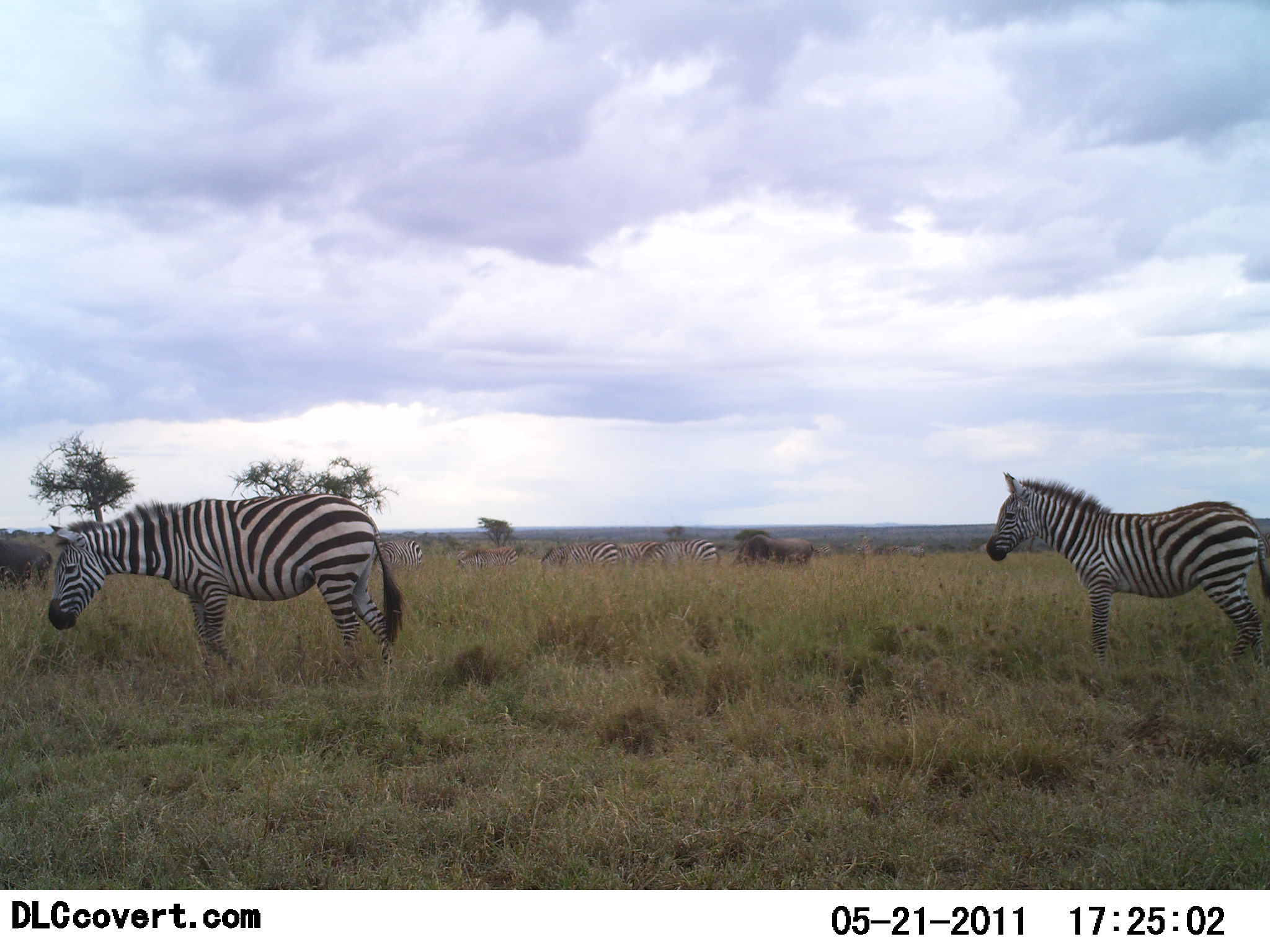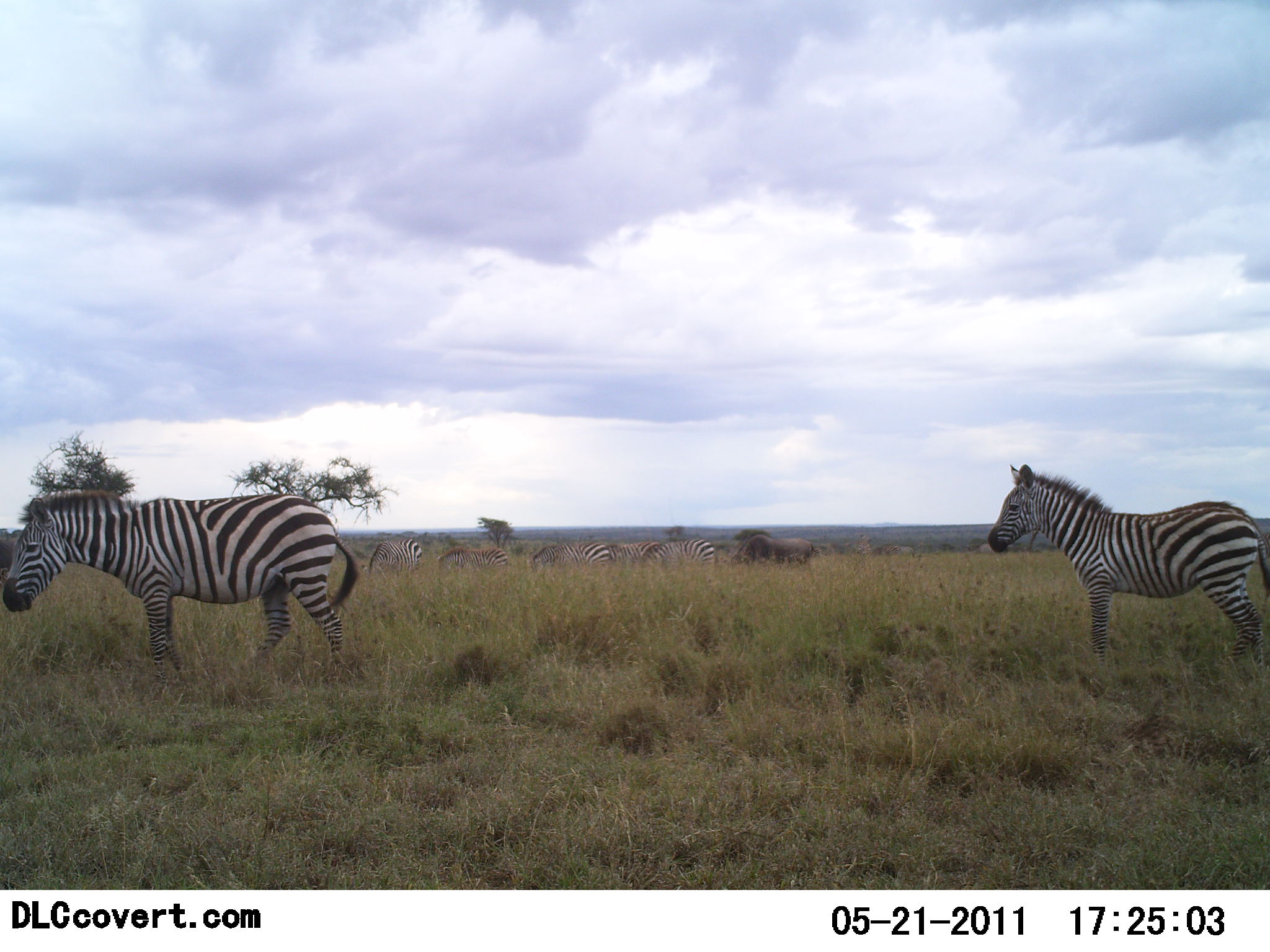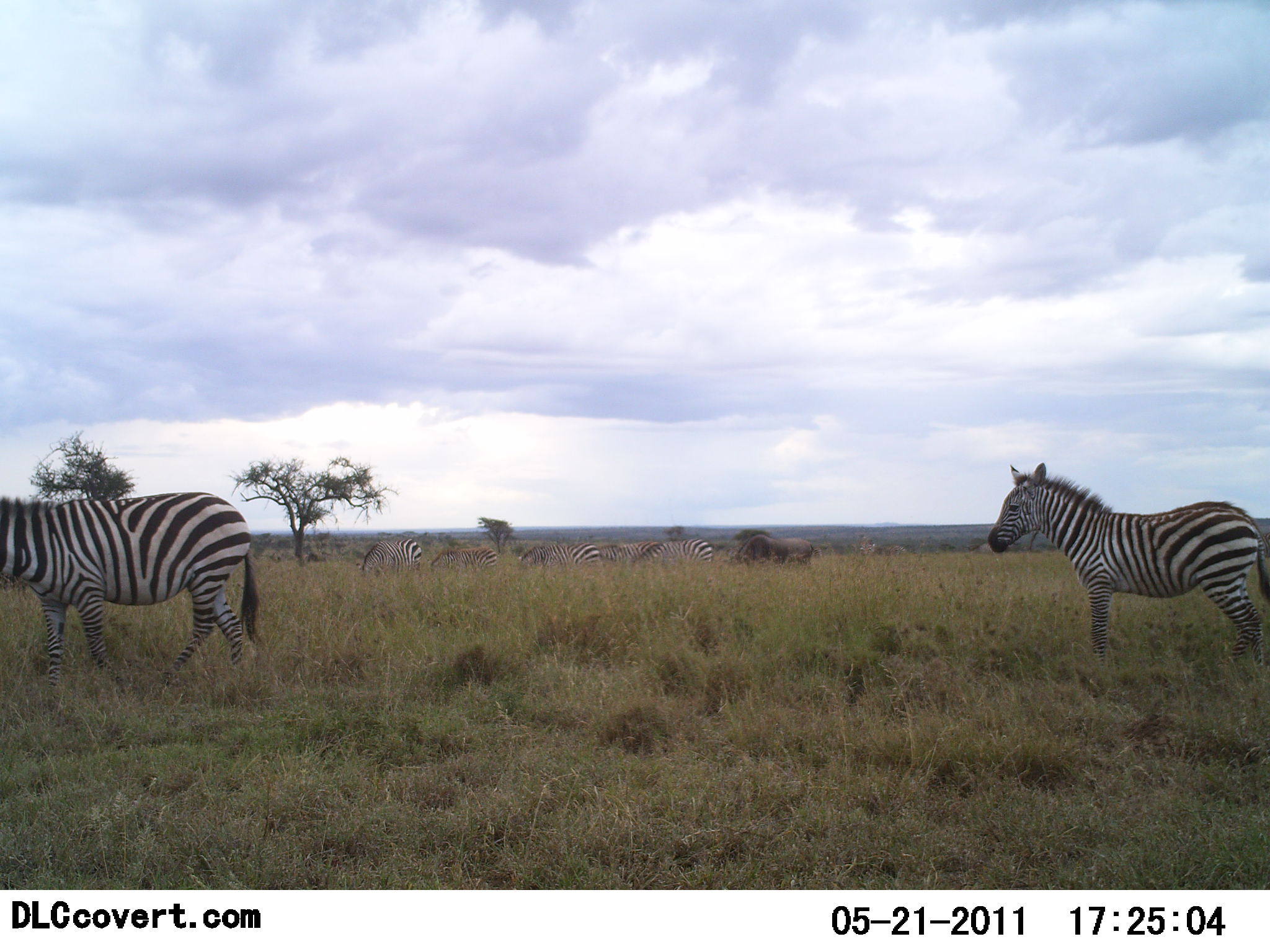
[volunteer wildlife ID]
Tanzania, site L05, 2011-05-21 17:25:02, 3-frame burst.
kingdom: Animalia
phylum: Chordata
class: Mammalia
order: Artiodactyla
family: Bovidae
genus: Connochaetes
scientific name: Connochaetes taurinus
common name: blue wildebeest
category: wildebeest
Wildebeest (blue wildebeest) (Connochaetes taurinus), count 1. Behavior (volunteer vote fractions): standing 60%, resting 0%, moving 20%, interacting 0%. Young present (vote fraction): 0%. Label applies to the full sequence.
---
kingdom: Animalia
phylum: Chordata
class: Mammalia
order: Perissodactyla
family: Equidae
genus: Equus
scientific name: Equus quagga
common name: plains zebra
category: zebra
Zebra (plains zebra) (Equus quagga), count 6. Behavior (volunteer vote fractions): standing 79%, resting 5%, moving 63%, interacting 0%. Young present (vote fraction): 0%. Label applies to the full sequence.